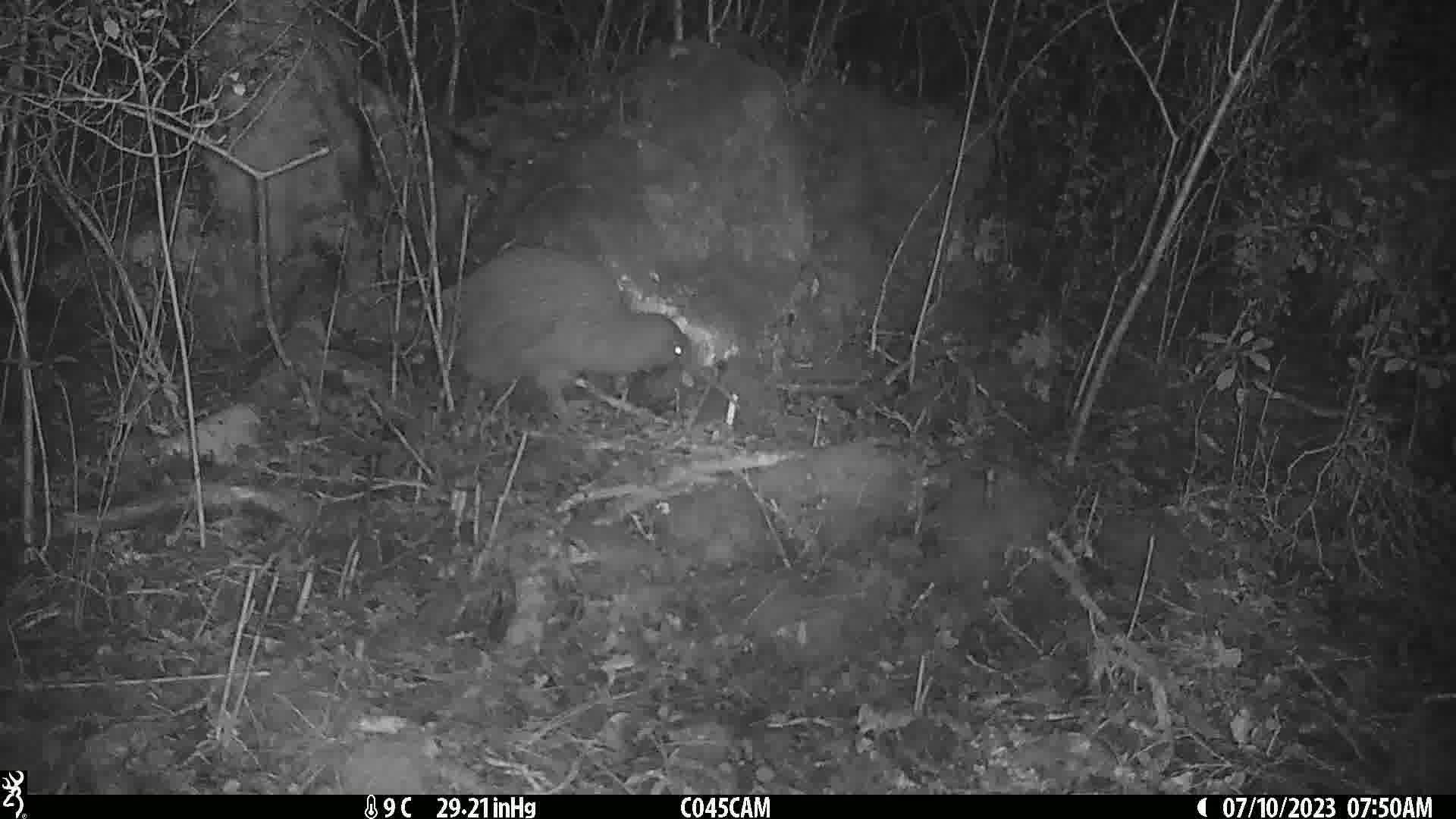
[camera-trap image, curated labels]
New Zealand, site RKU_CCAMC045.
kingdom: Animalia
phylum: Chordata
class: Aves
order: Apterygiformes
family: Apterygidae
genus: Apteryx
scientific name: Apteryx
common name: kiwi